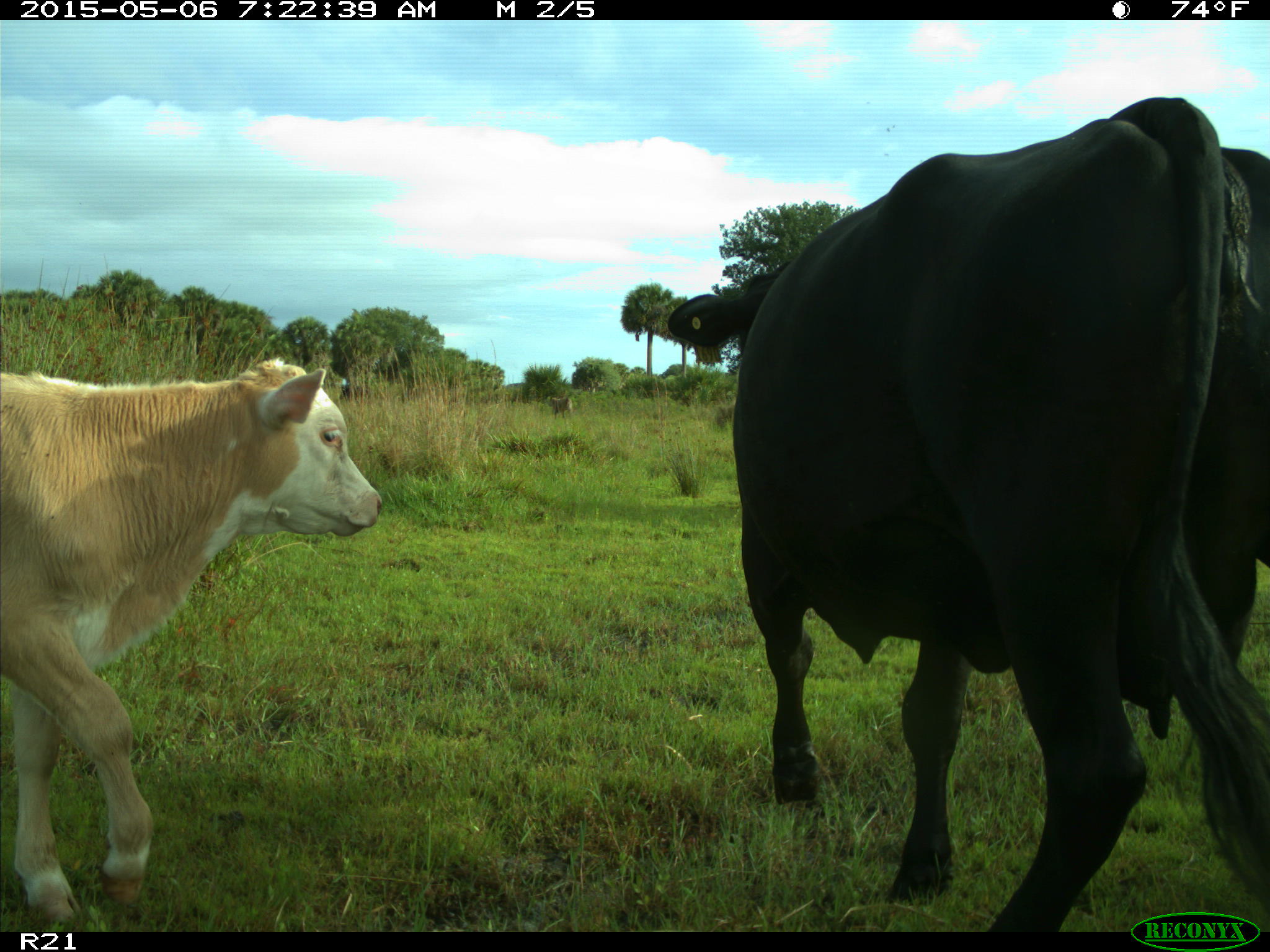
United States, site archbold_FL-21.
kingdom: Animalia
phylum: Chordata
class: Mammalia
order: Artiodactyla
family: Bovidae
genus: Bos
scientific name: Bos taurus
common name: domestic cow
Bos taurus (domestic cow).